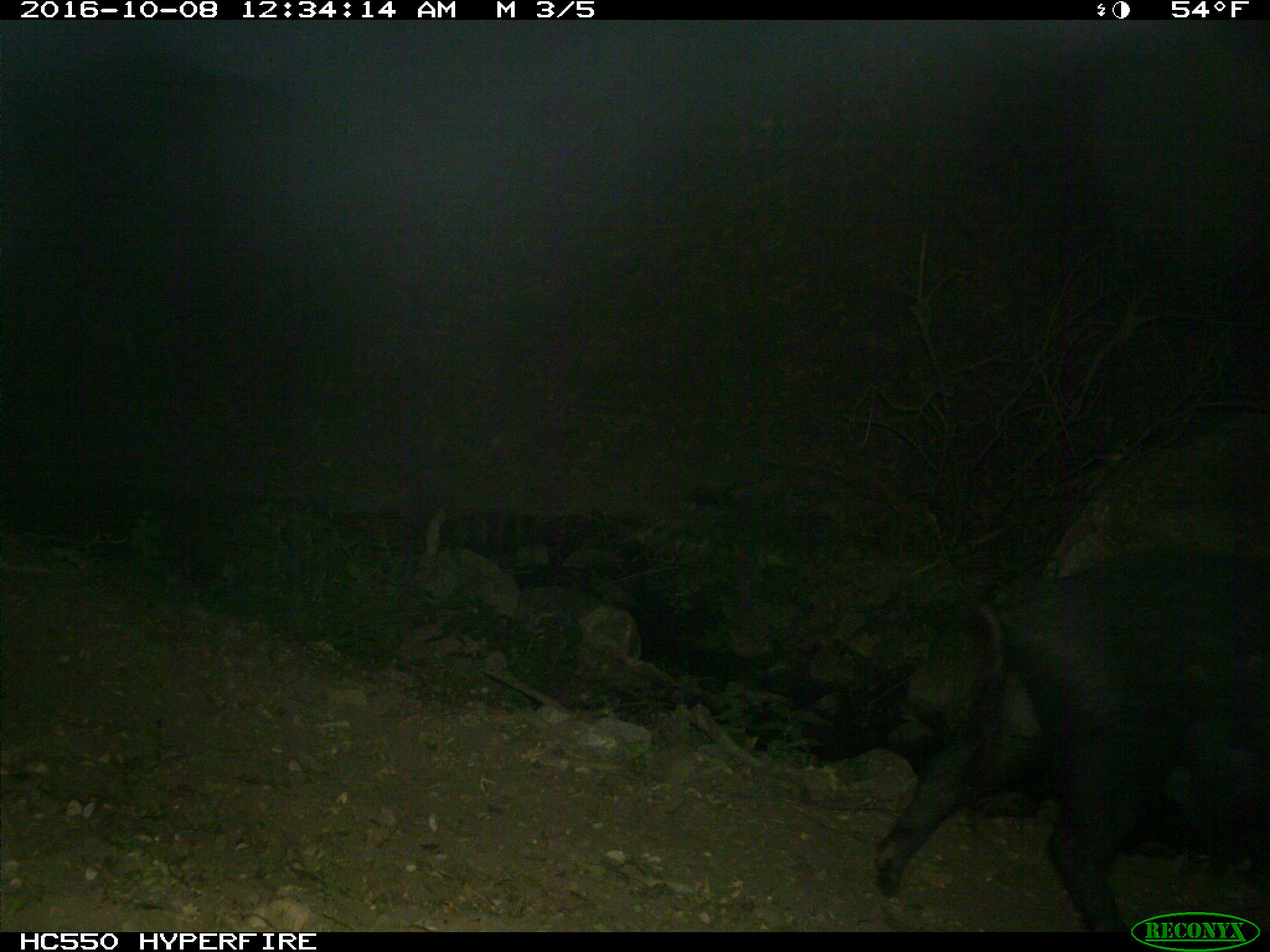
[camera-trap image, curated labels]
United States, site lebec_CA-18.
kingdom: Animalia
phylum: Chordata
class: Mammalia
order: Artiodactyla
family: Suidae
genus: Sus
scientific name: Sus scrofa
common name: wild boar